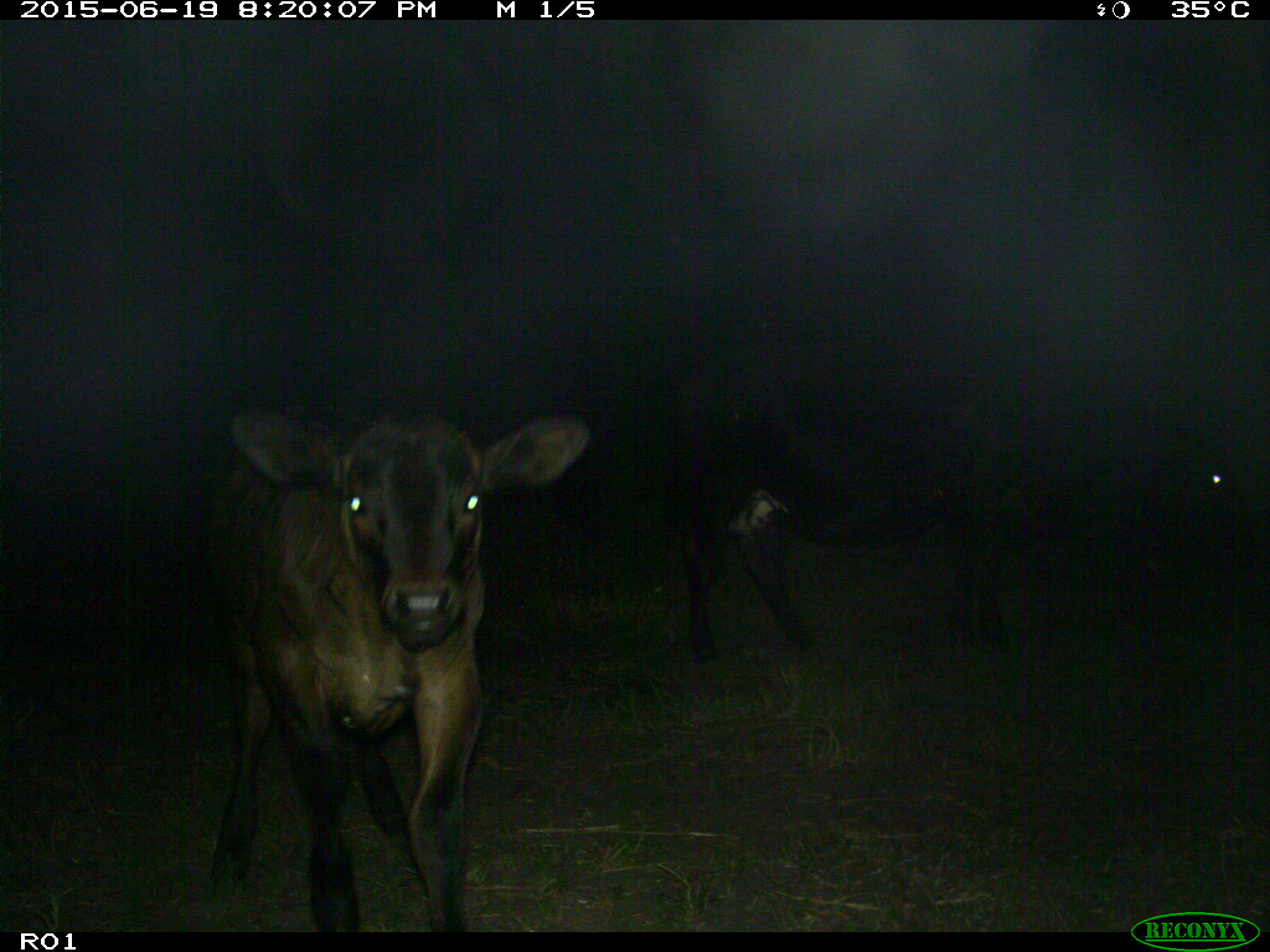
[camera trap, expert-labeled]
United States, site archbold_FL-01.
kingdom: Animalia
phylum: Chordata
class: Mammalia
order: Artiodactyla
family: Bovidae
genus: Bos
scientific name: Bos taurus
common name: domestic cow